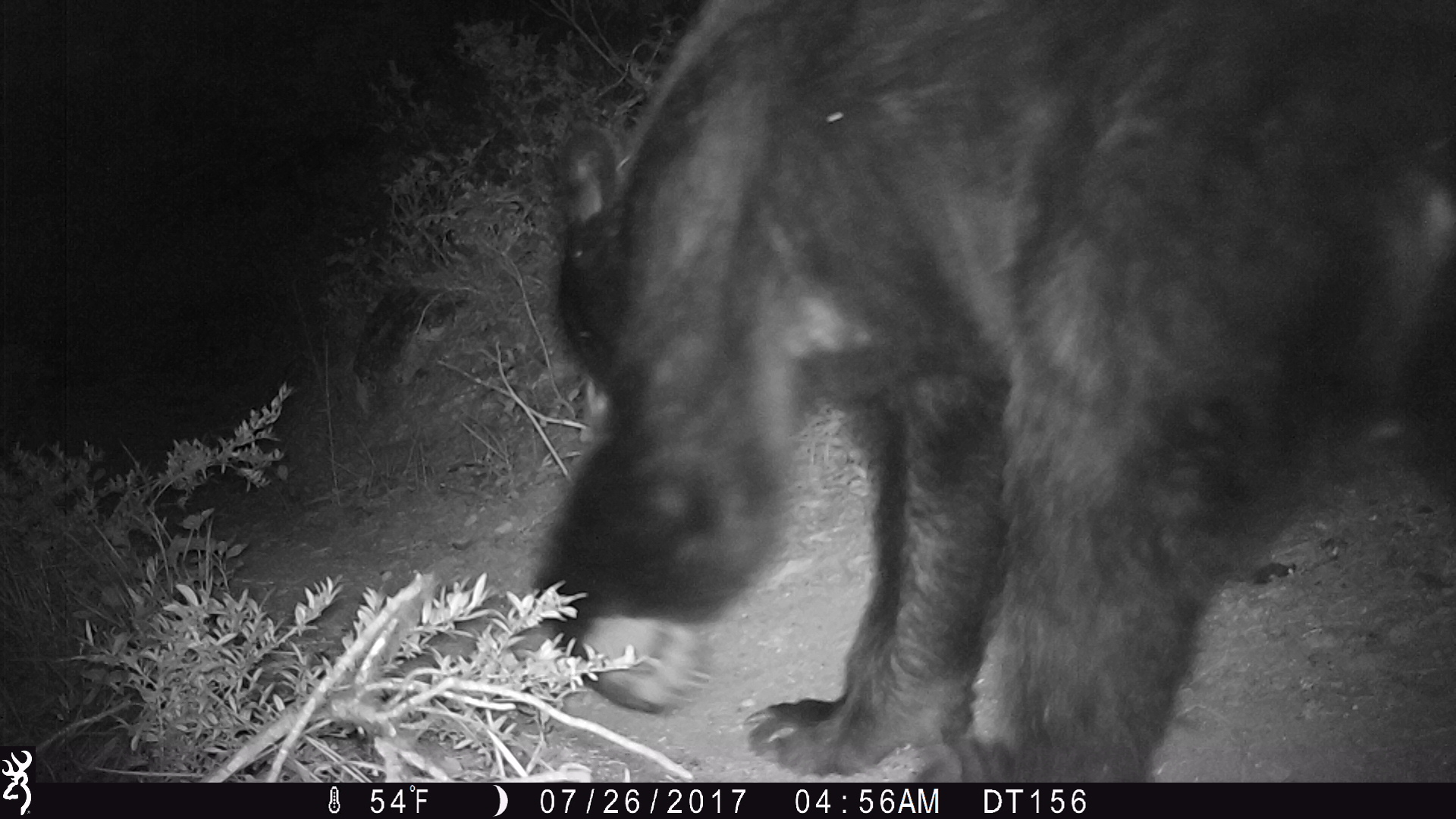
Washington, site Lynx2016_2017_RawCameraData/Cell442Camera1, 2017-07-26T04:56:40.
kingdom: Animalia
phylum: Chordata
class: Mammalia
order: Carnivora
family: Ursidae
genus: Ursus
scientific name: Ursus americanus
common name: american black bear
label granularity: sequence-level